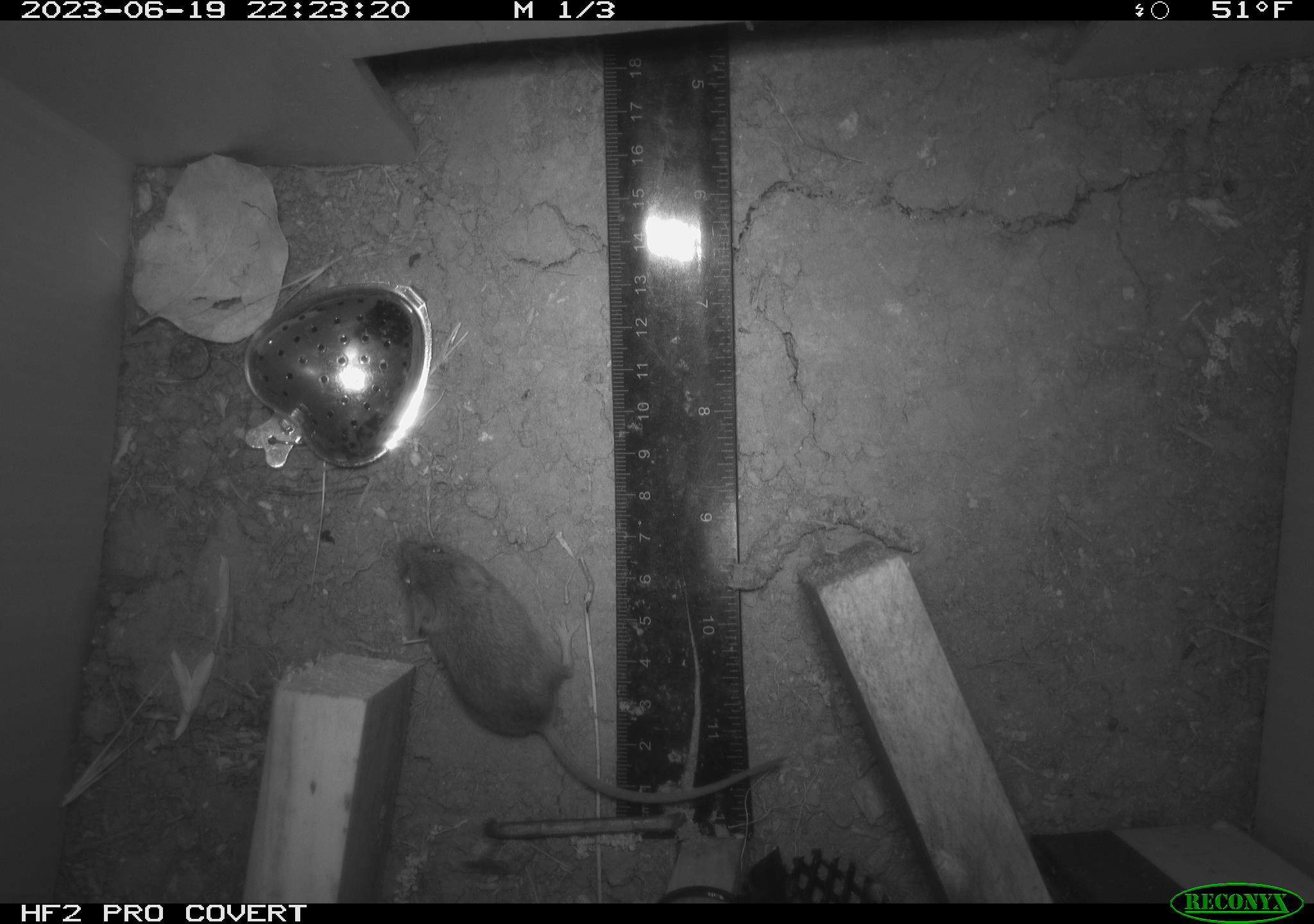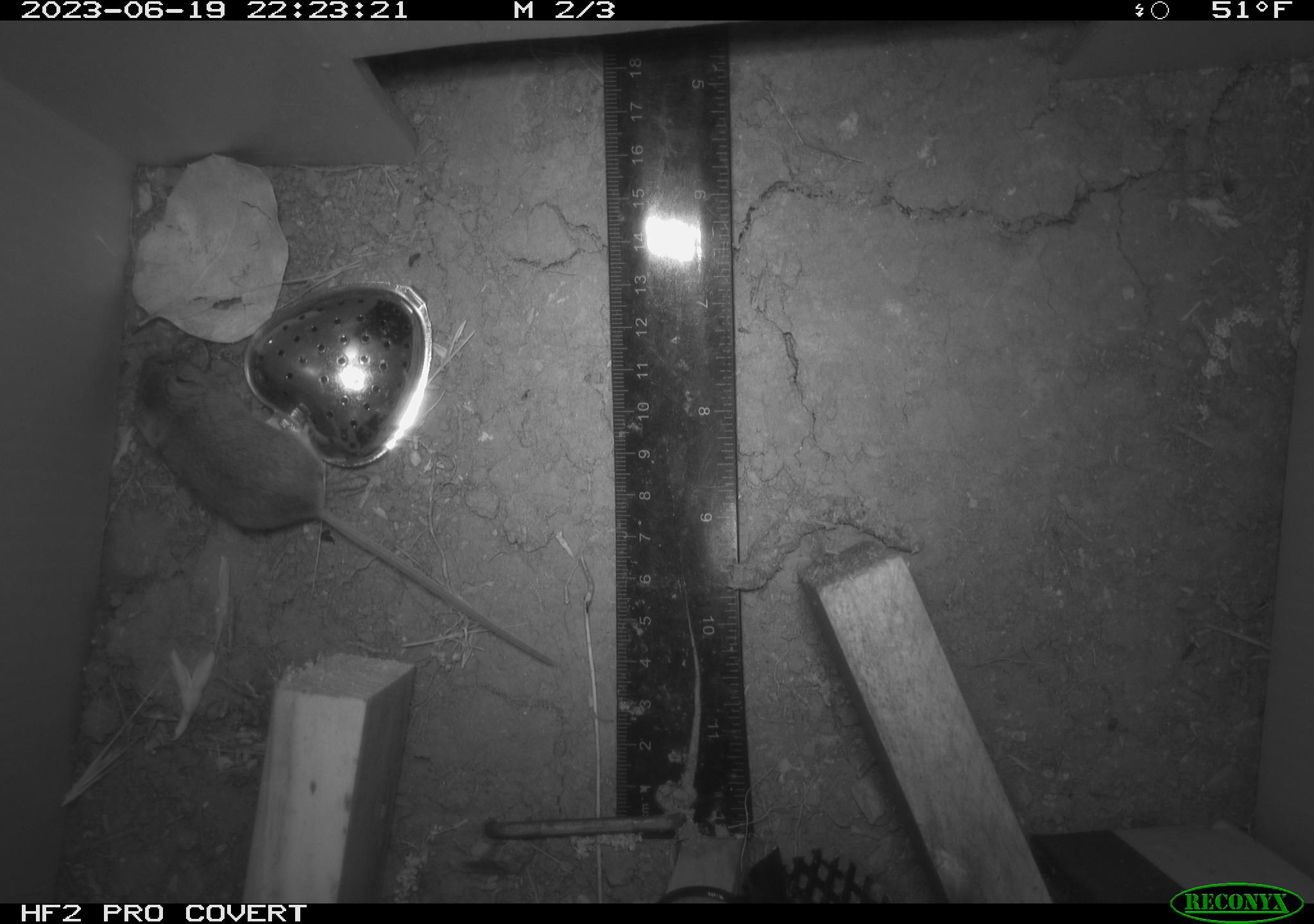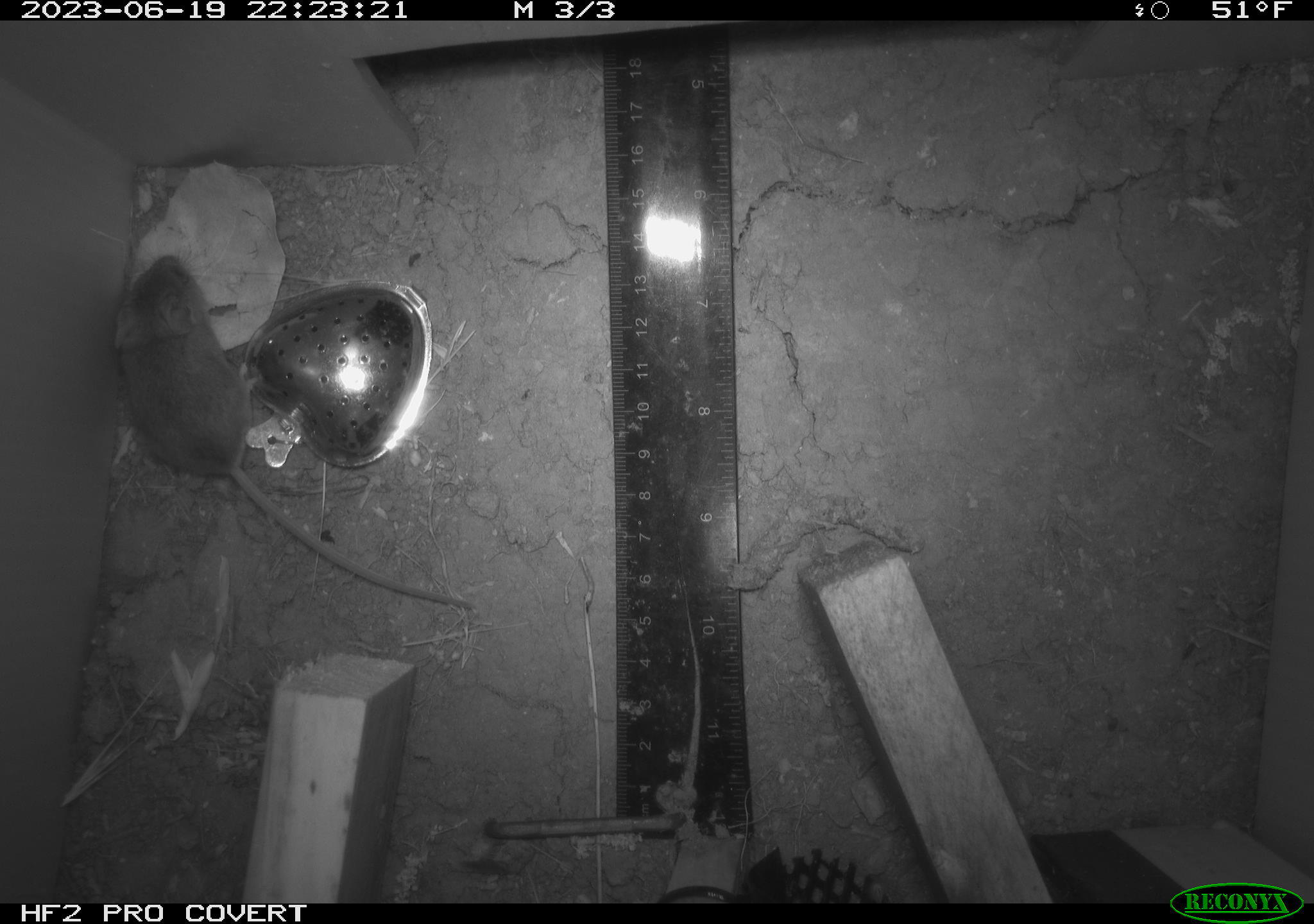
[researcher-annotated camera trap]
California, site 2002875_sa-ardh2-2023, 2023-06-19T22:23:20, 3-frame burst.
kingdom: Animalia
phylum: Chordata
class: Mammalia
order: Rodentia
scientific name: Rodentia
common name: mouse species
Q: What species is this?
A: Mouse species (Rodentia).